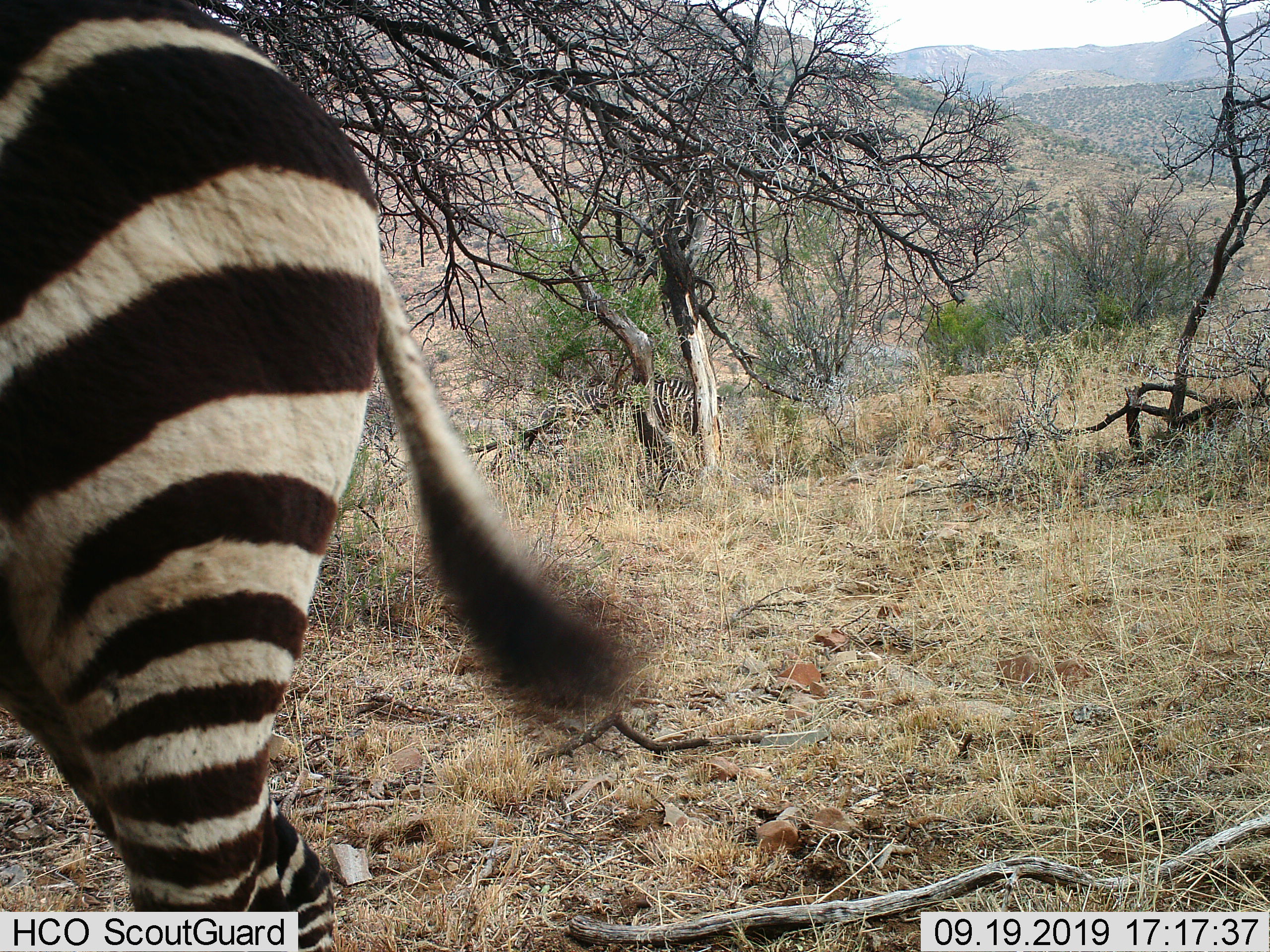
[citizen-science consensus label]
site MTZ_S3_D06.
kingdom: Animalia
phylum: Chordata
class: Mammalia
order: Perissodactyla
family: Equidae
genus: Equus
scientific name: Equus zebra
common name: mountain zebra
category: zebramountain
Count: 2.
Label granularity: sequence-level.